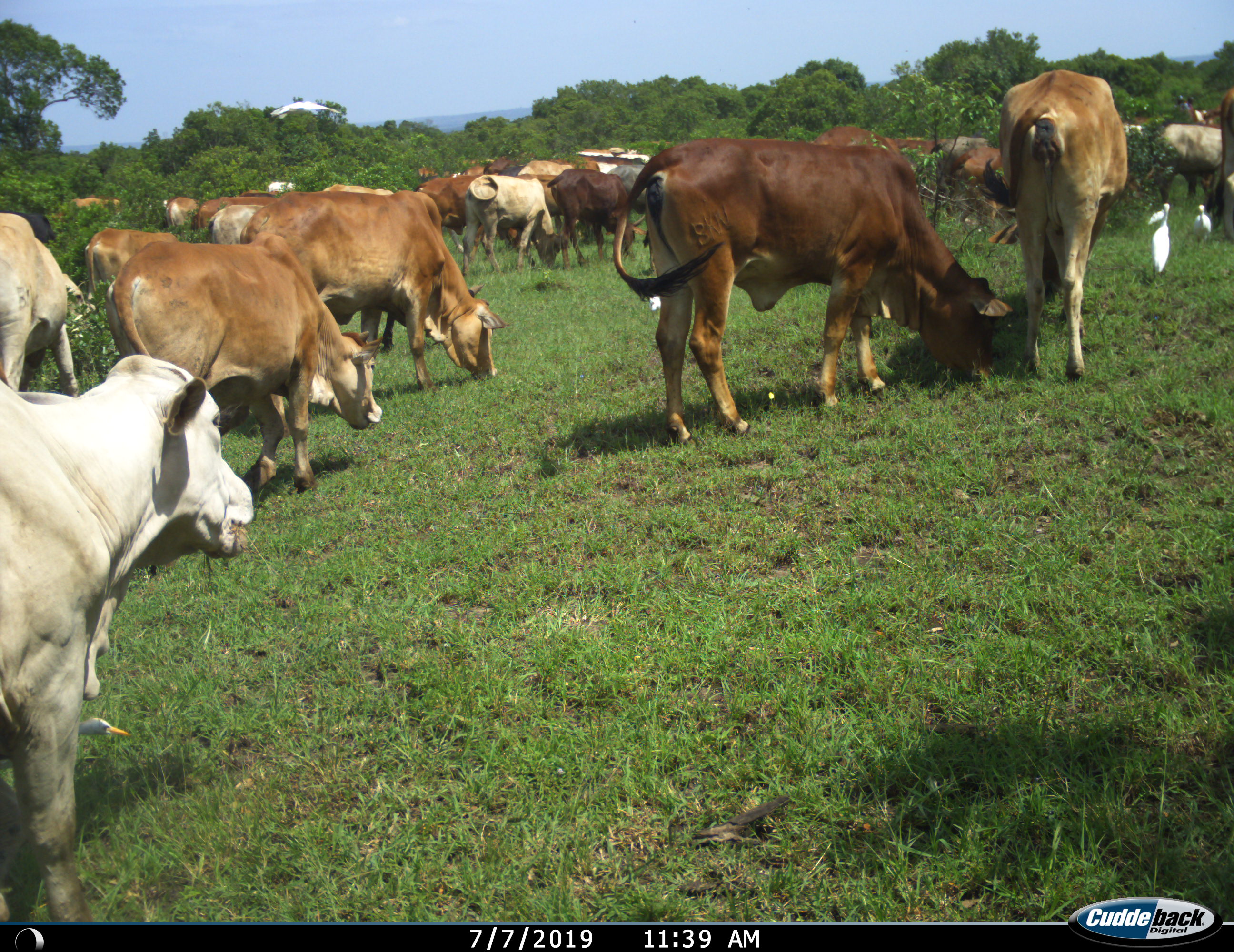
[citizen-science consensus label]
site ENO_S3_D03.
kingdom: Animalia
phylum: Chordata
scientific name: Vertebrata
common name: domestic animal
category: domesticanimal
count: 11-50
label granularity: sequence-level